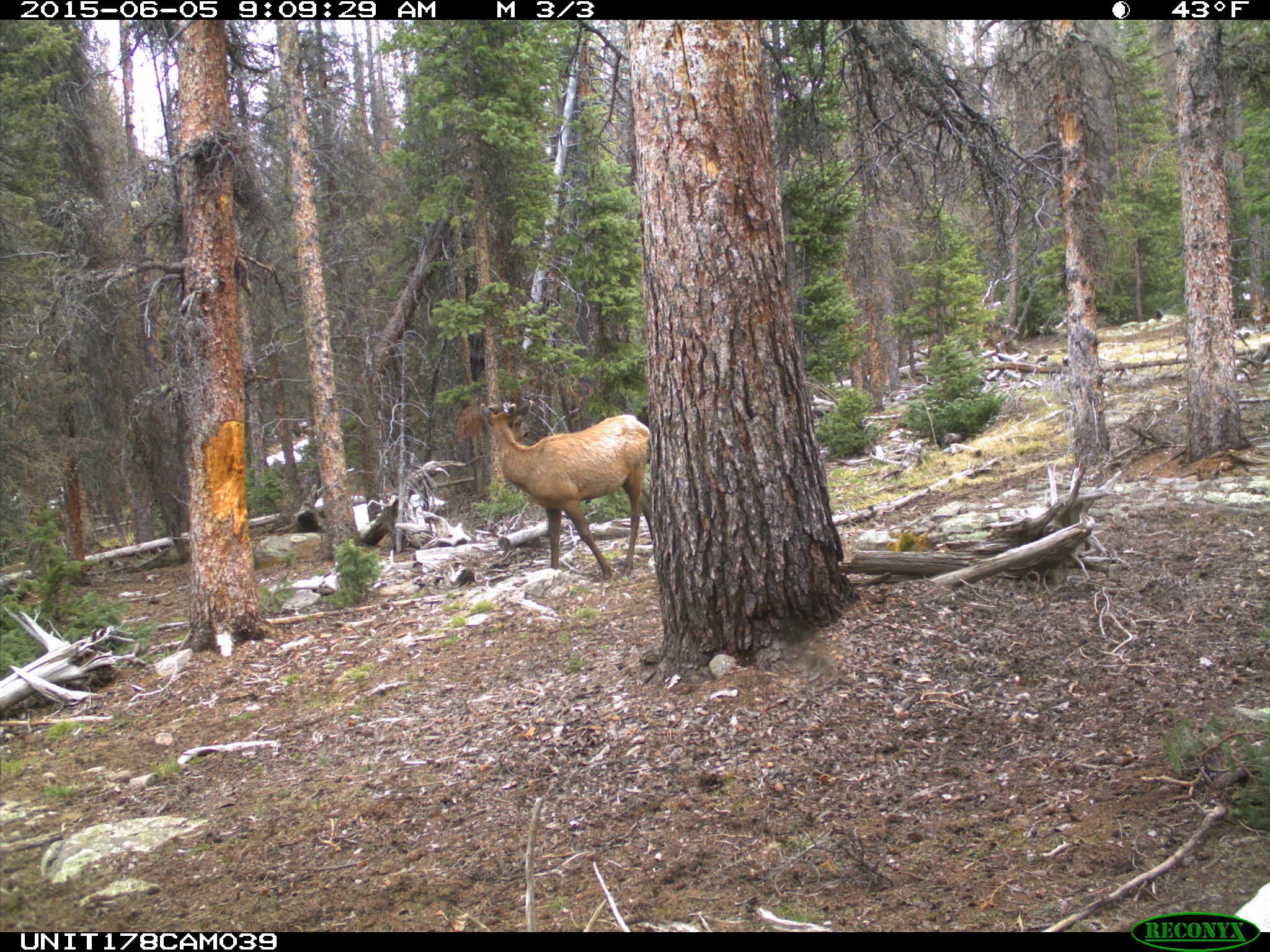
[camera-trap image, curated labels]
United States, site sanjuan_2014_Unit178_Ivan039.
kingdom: Animalia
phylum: Chordata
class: Mammalia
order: Artiodactyla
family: Cervidae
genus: Cervus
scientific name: Cervus elaphus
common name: red deer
Cervus elaphus (red deer).